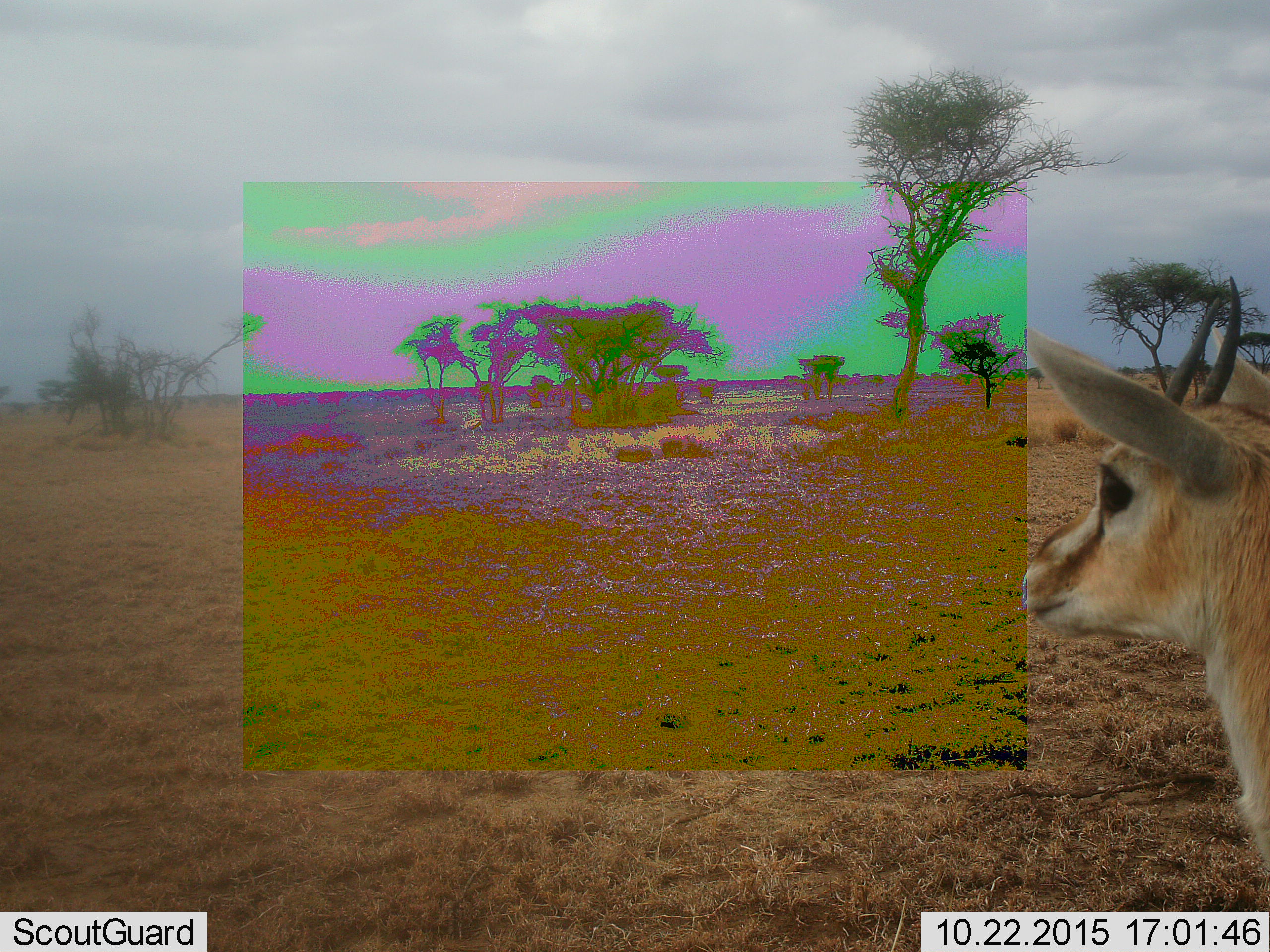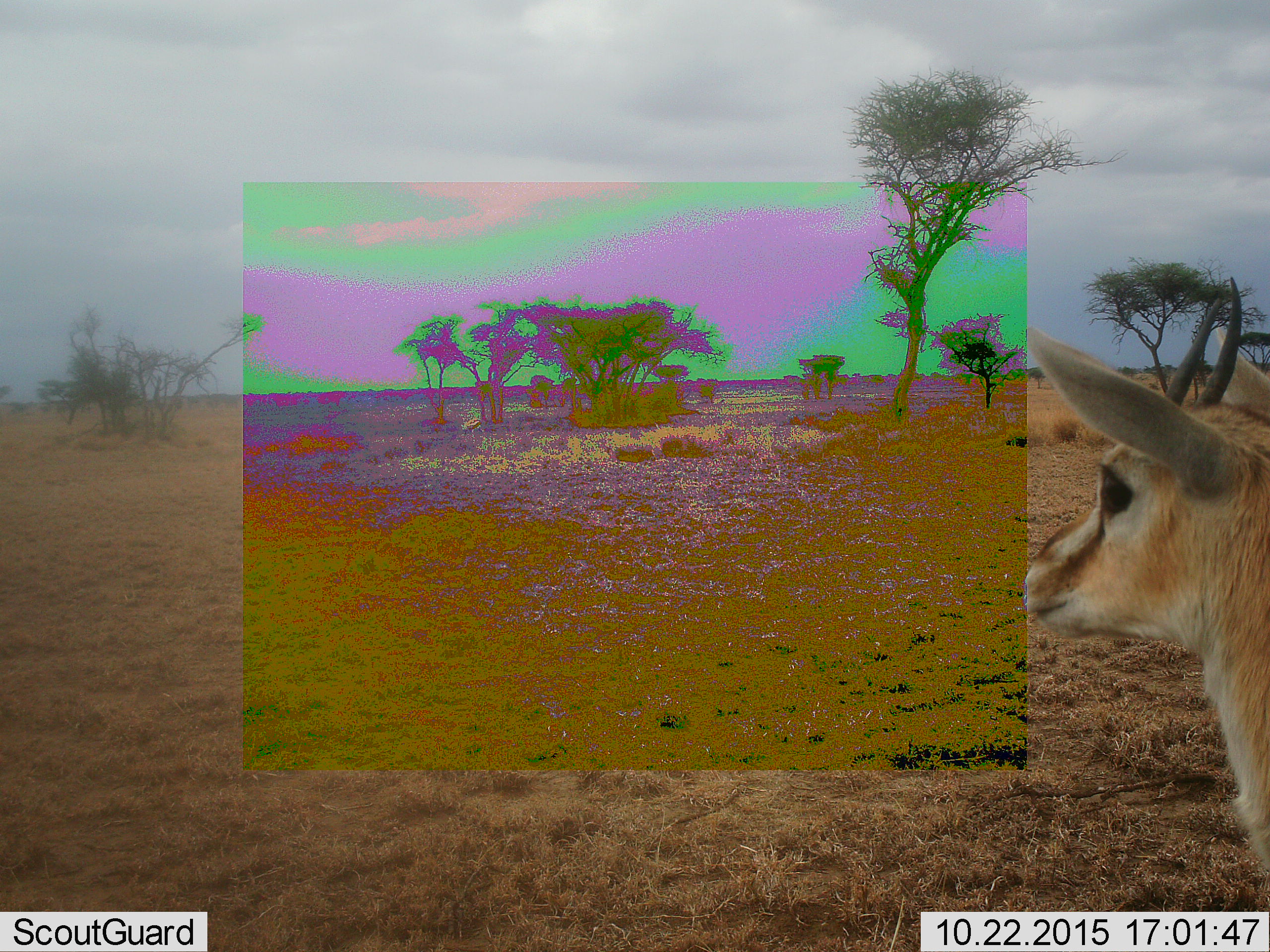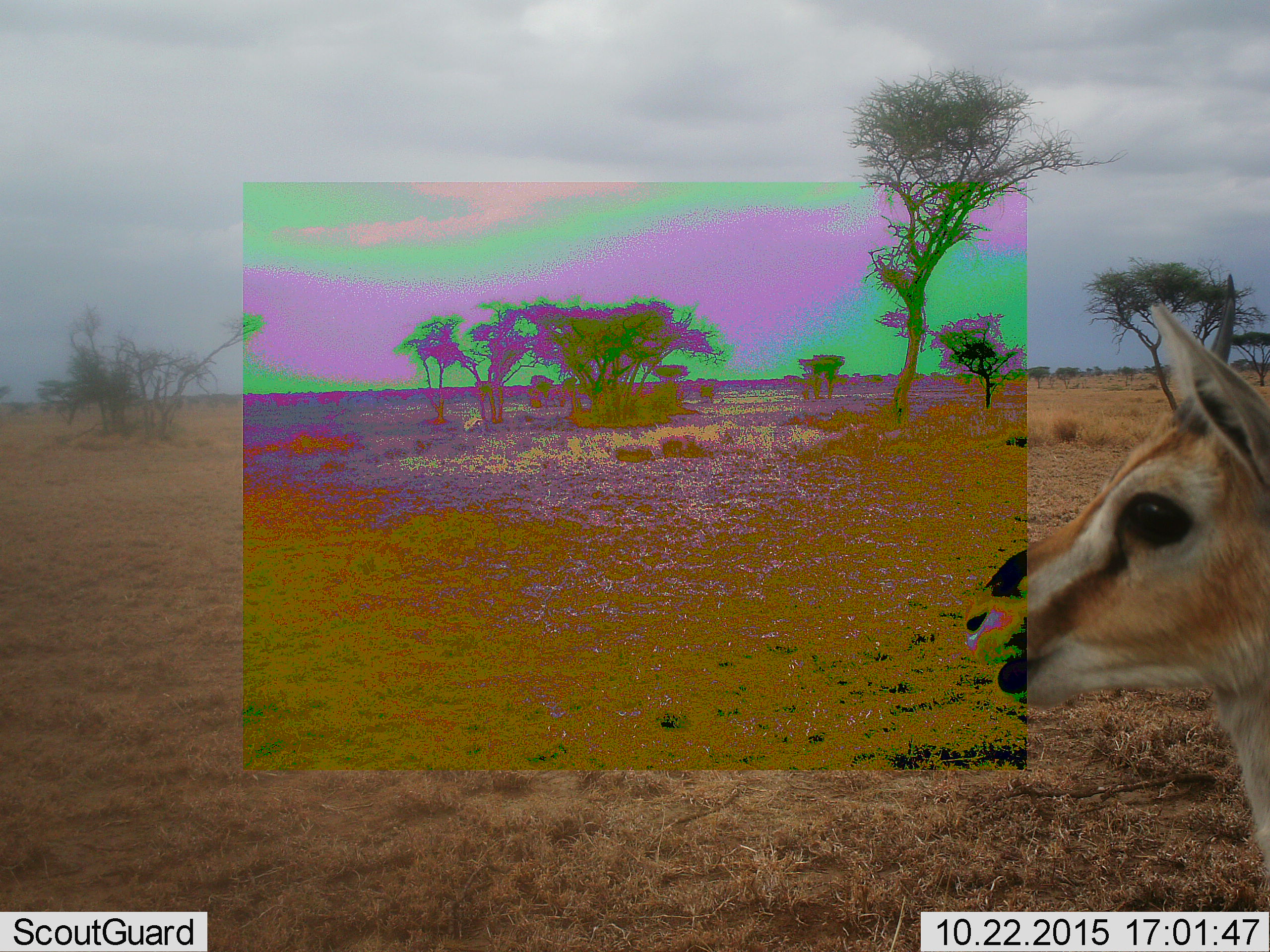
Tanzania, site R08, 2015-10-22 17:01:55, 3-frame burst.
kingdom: Animalia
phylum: Chordata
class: Mammalia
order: Artiodactyla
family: Bovidae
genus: Eudorcas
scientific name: Eudorcas thomsonii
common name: thomson's gazelle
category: gazellethomsons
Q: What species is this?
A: Gazellethomsons (thomson's gazelle) (Eudorcas thomsonii).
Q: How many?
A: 1.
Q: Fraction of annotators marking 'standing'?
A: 75%.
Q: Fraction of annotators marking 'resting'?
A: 0%.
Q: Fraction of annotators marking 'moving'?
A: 25%.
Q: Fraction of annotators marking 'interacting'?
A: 0%.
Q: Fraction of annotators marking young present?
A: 0%.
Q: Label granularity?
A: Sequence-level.